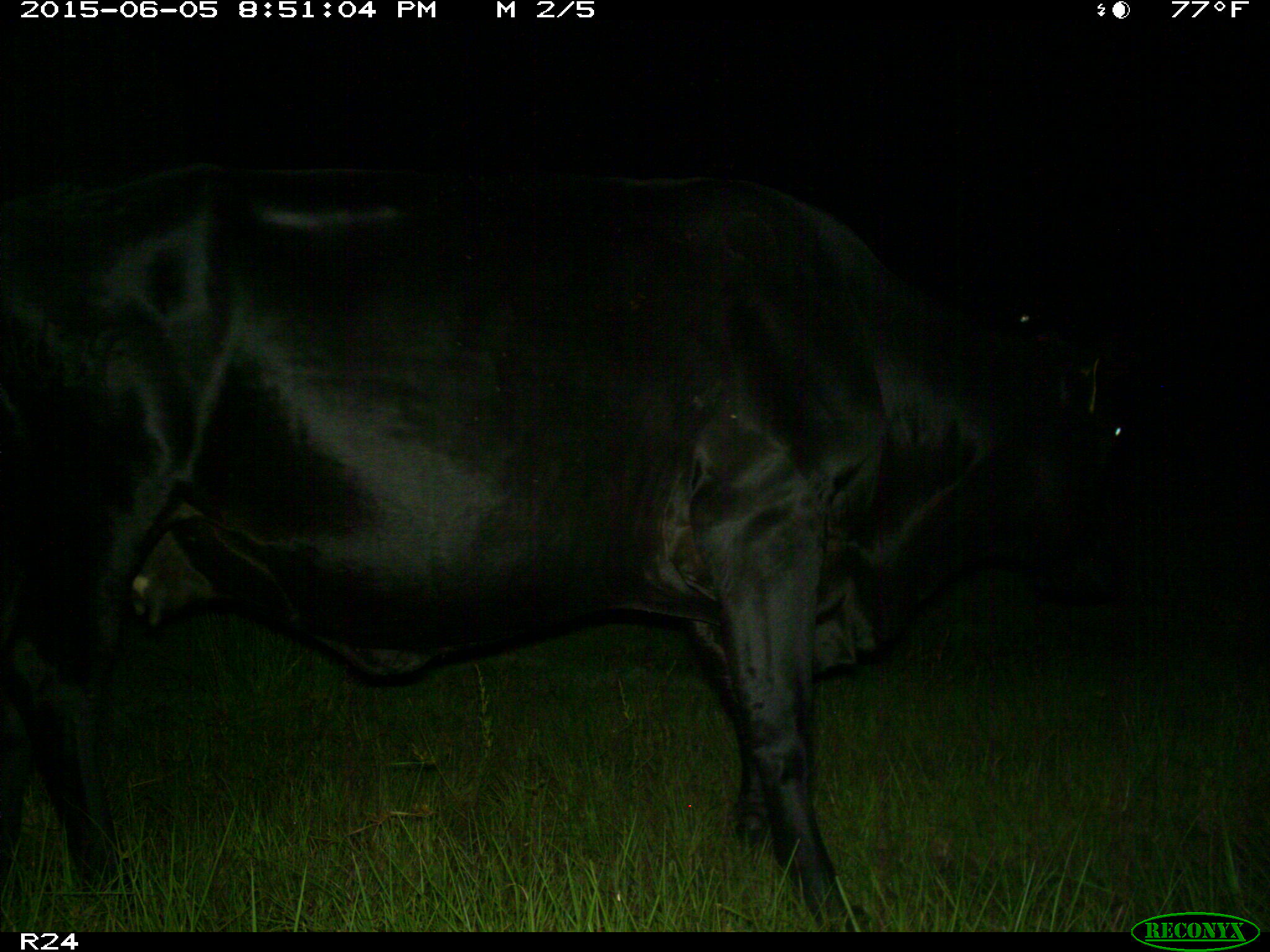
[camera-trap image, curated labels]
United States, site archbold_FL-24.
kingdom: Animalia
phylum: Chordata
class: Mammalia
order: Artiodactyla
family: Bovidae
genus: Bos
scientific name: Bos taurus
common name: domestic cow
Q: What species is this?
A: Bos taurus (domestic cow).